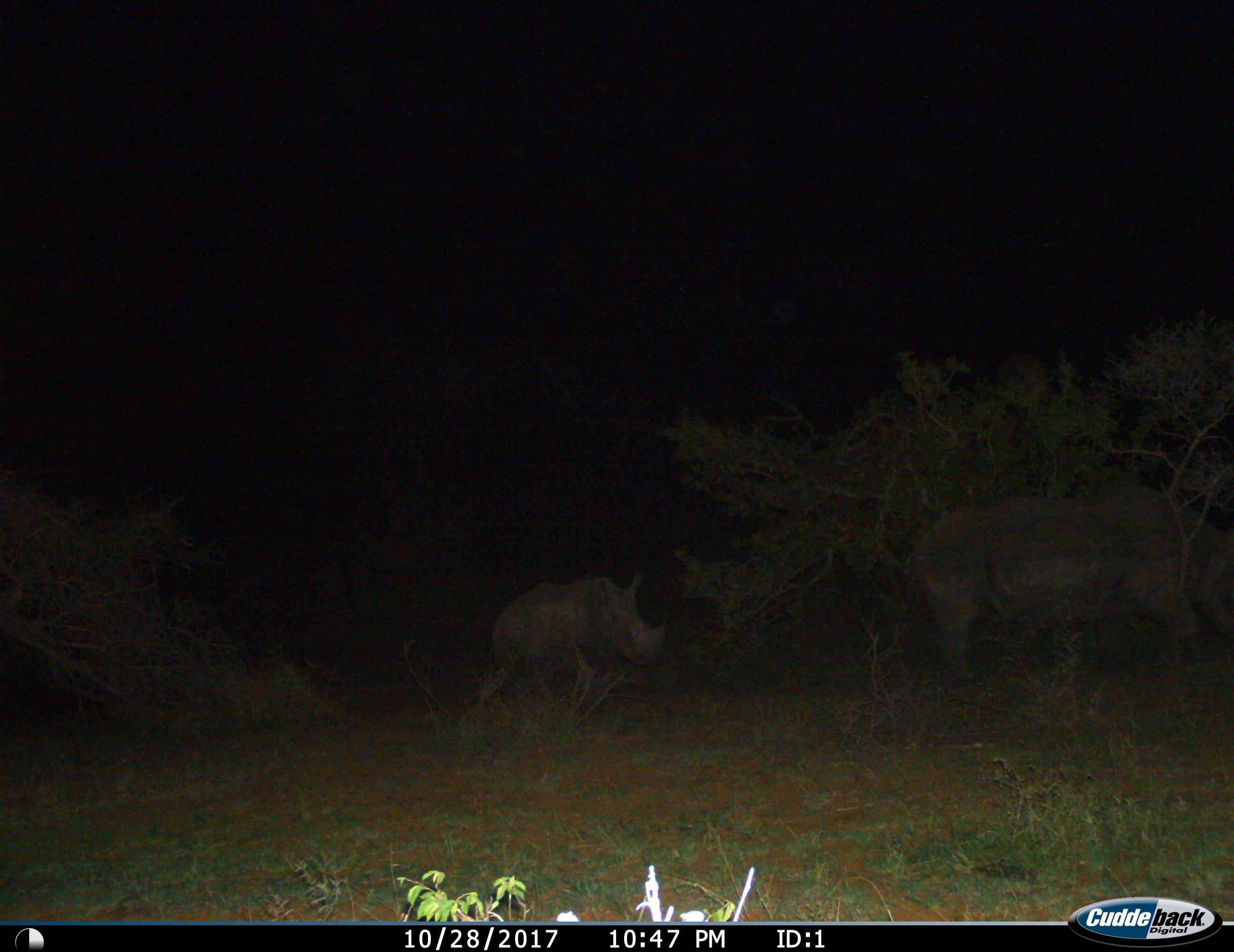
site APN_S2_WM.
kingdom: Animalia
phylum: Chordata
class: Mammalia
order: Perissodactyla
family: Rhinocerotidae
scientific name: Rhinocerotidae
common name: unknown rhinoceros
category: rhinocerosunknown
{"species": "rhinocerosunknown (unknown rhinoceros) (Rhinocerotidae)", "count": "2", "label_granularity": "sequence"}